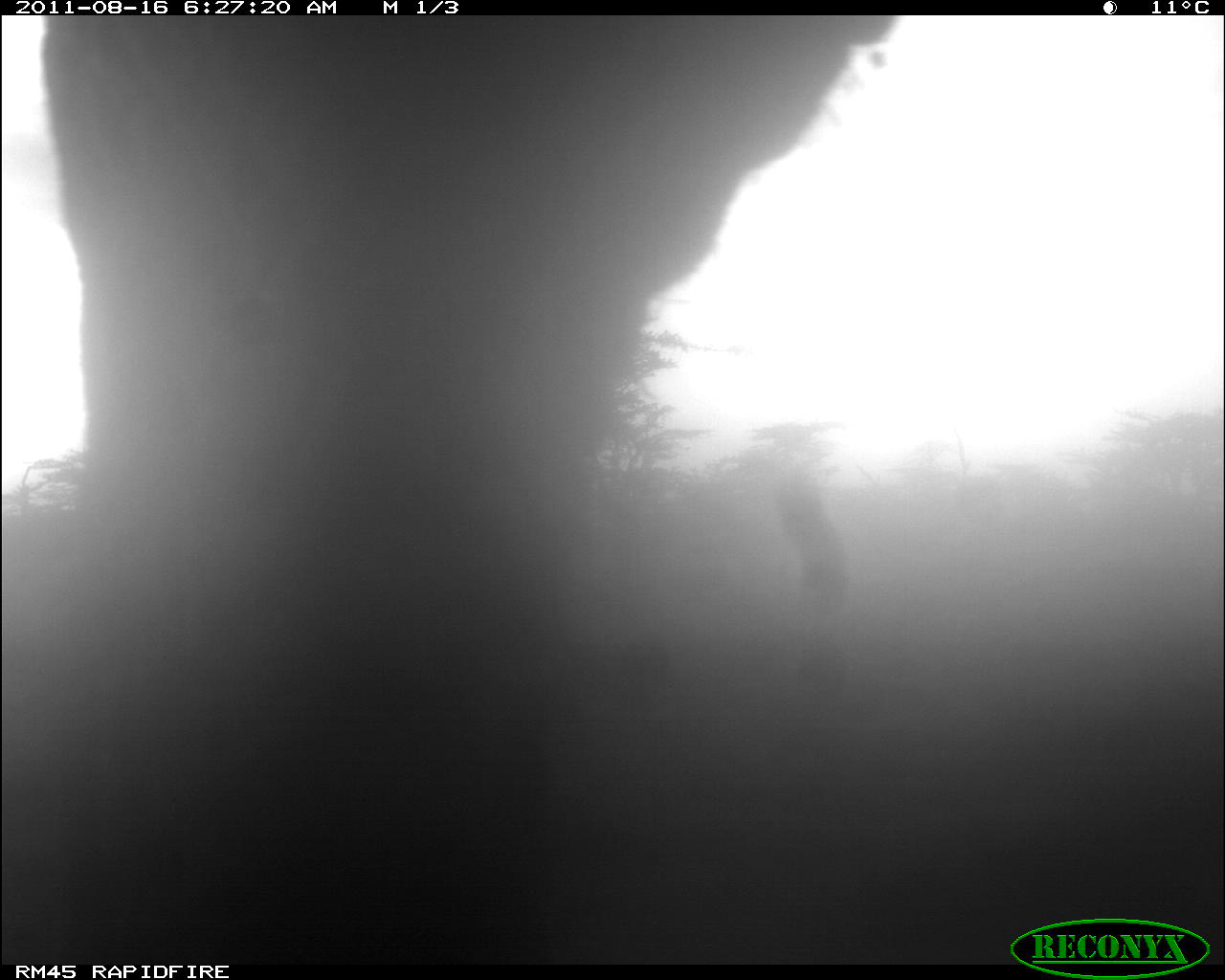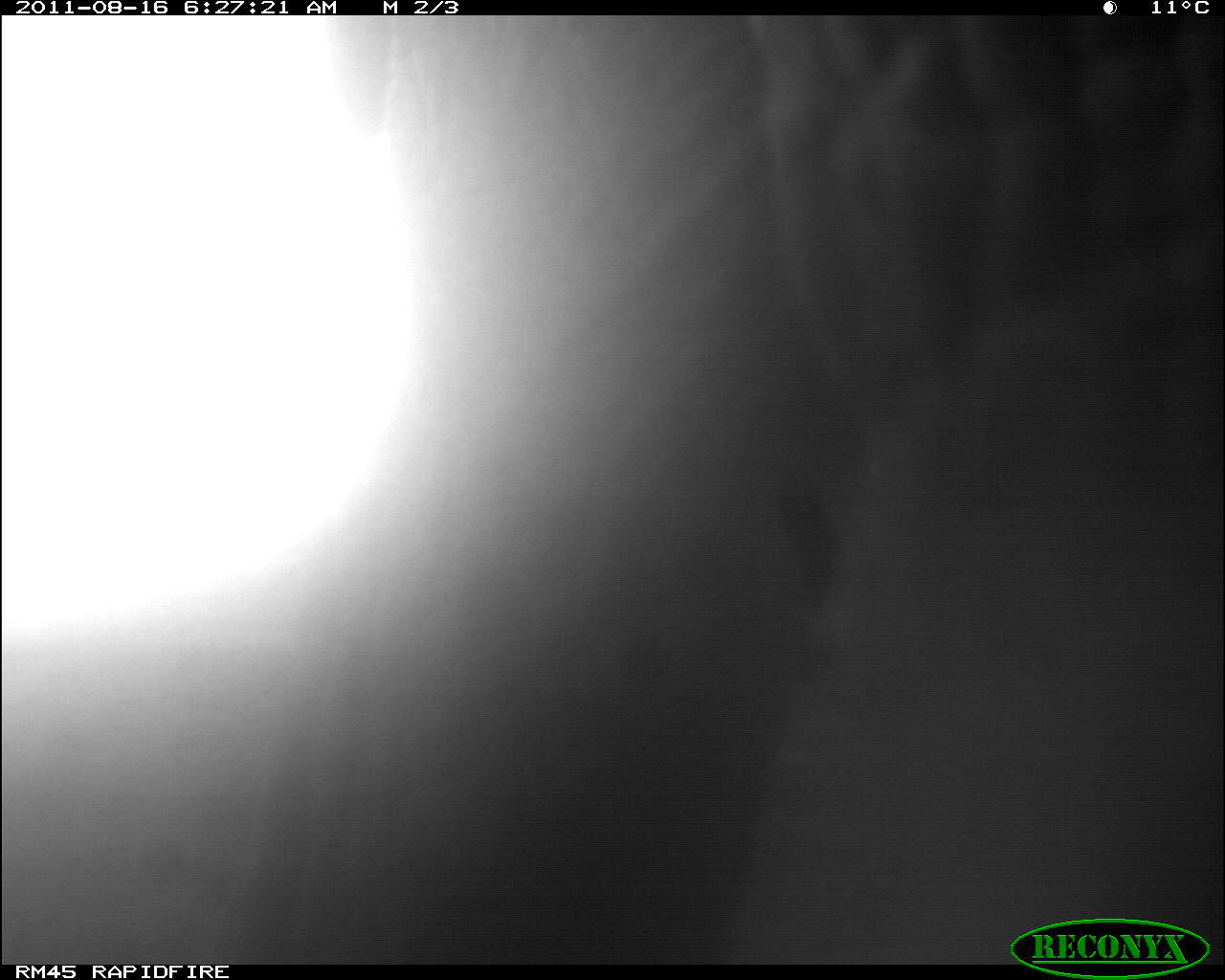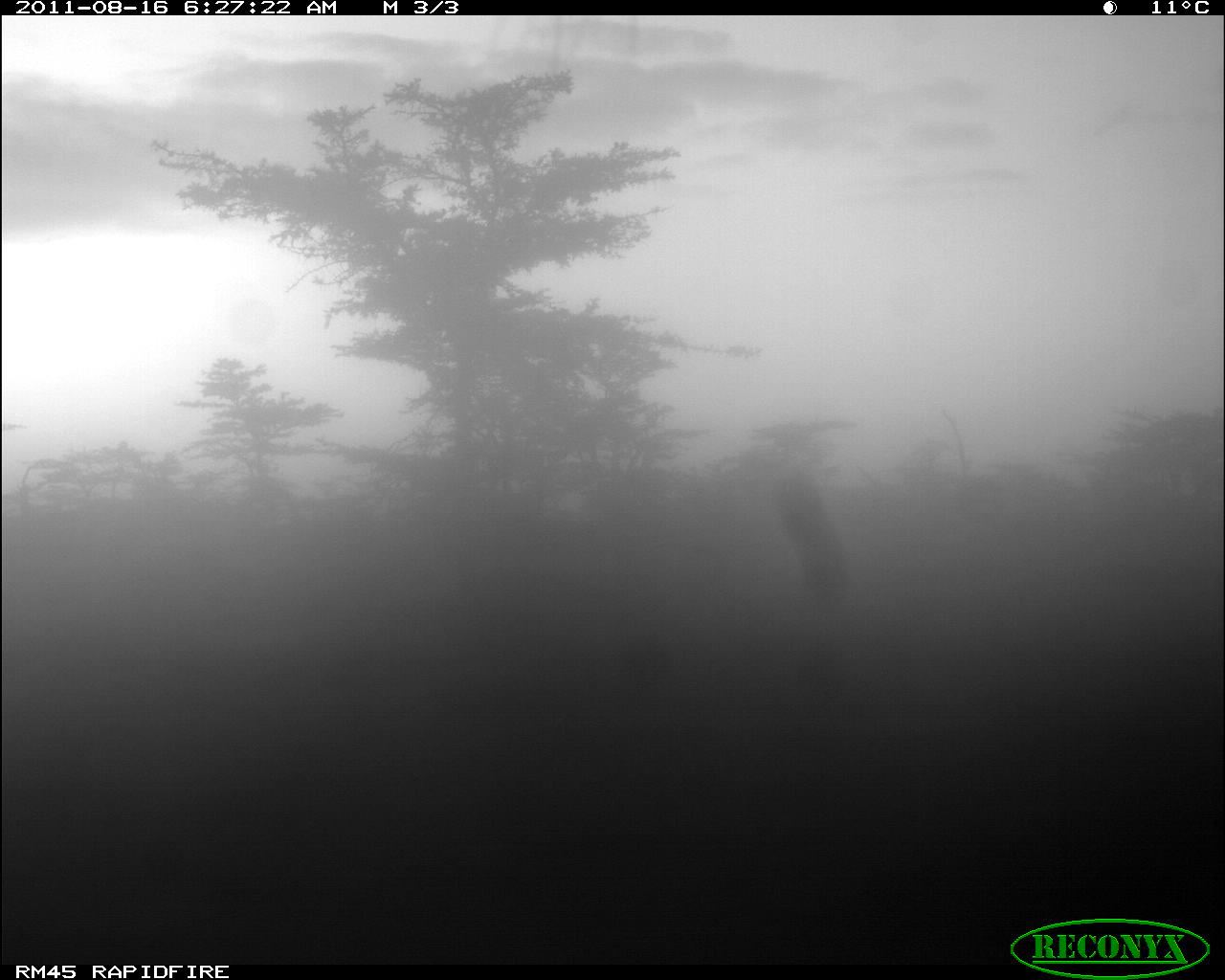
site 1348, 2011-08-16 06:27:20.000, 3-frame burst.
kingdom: Animalia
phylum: Chordata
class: Mammalia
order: Proboscidea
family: Elephantidae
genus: Loxodonta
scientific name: Loxodonta africana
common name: african bush elephant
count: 1